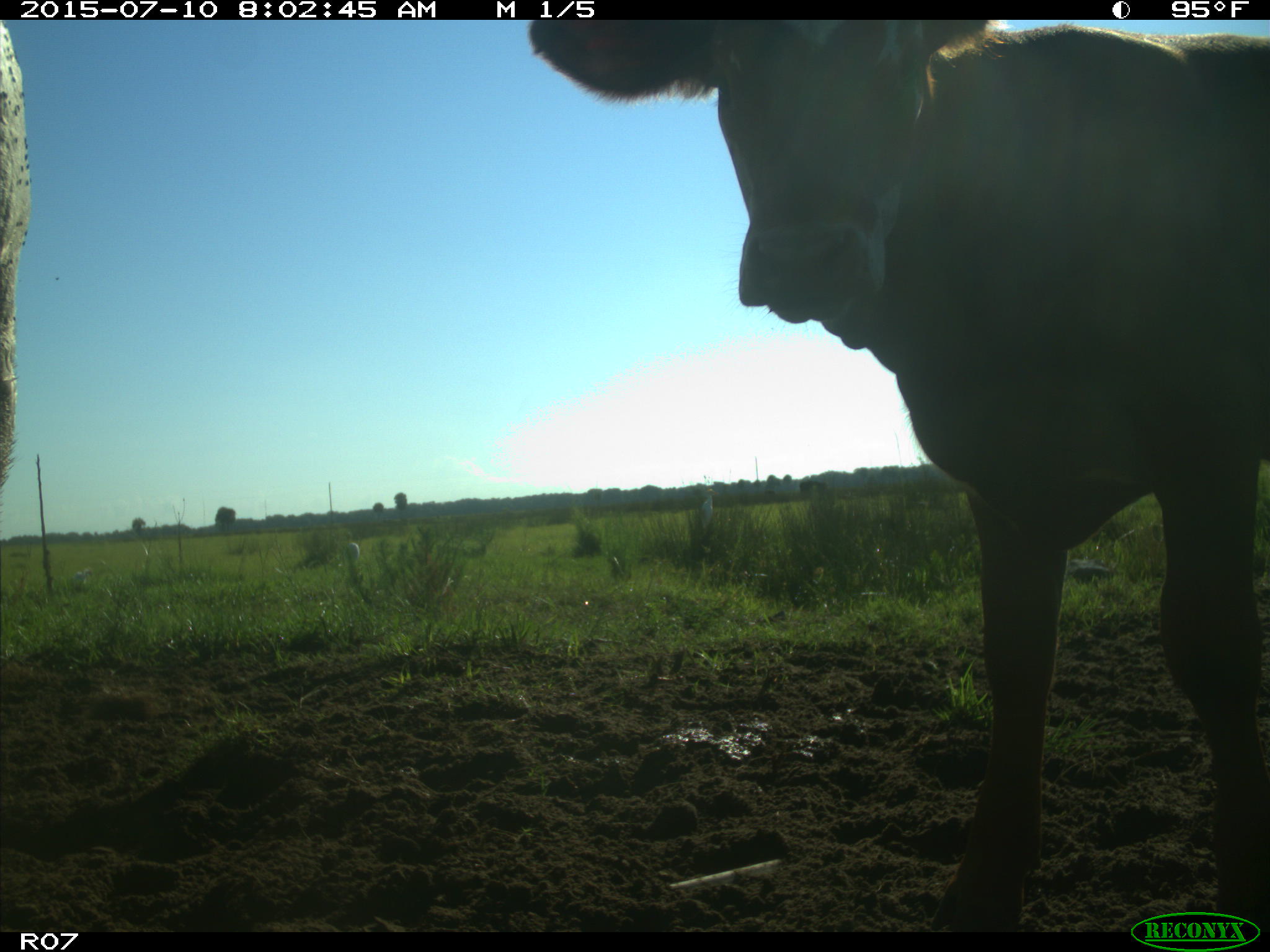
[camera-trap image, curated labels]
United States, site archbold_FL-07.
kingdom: Animalia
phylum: Chordata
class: Mammalia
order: Artiodactyla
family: Bovidae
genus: Bos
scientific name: Bos taurus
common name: domestic cow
Bos taurus (domestic cow).